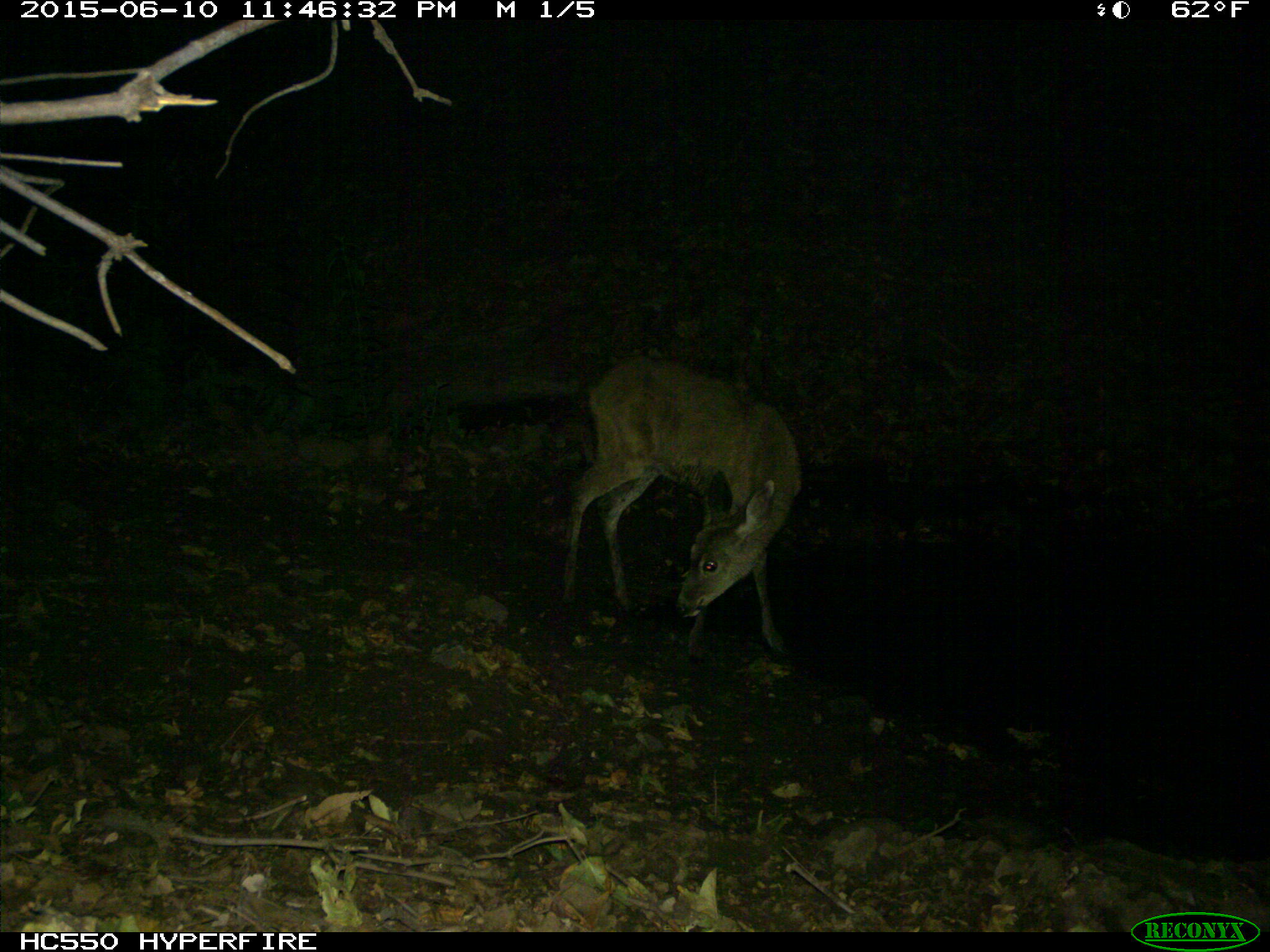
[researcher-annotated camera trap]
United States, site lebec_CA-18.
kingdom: Animalia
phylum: Chordata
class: Mammalia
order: Artiodactyla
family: Cervidae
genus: Odocoileus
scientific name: Odocoileus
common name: deer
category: unidentified deer